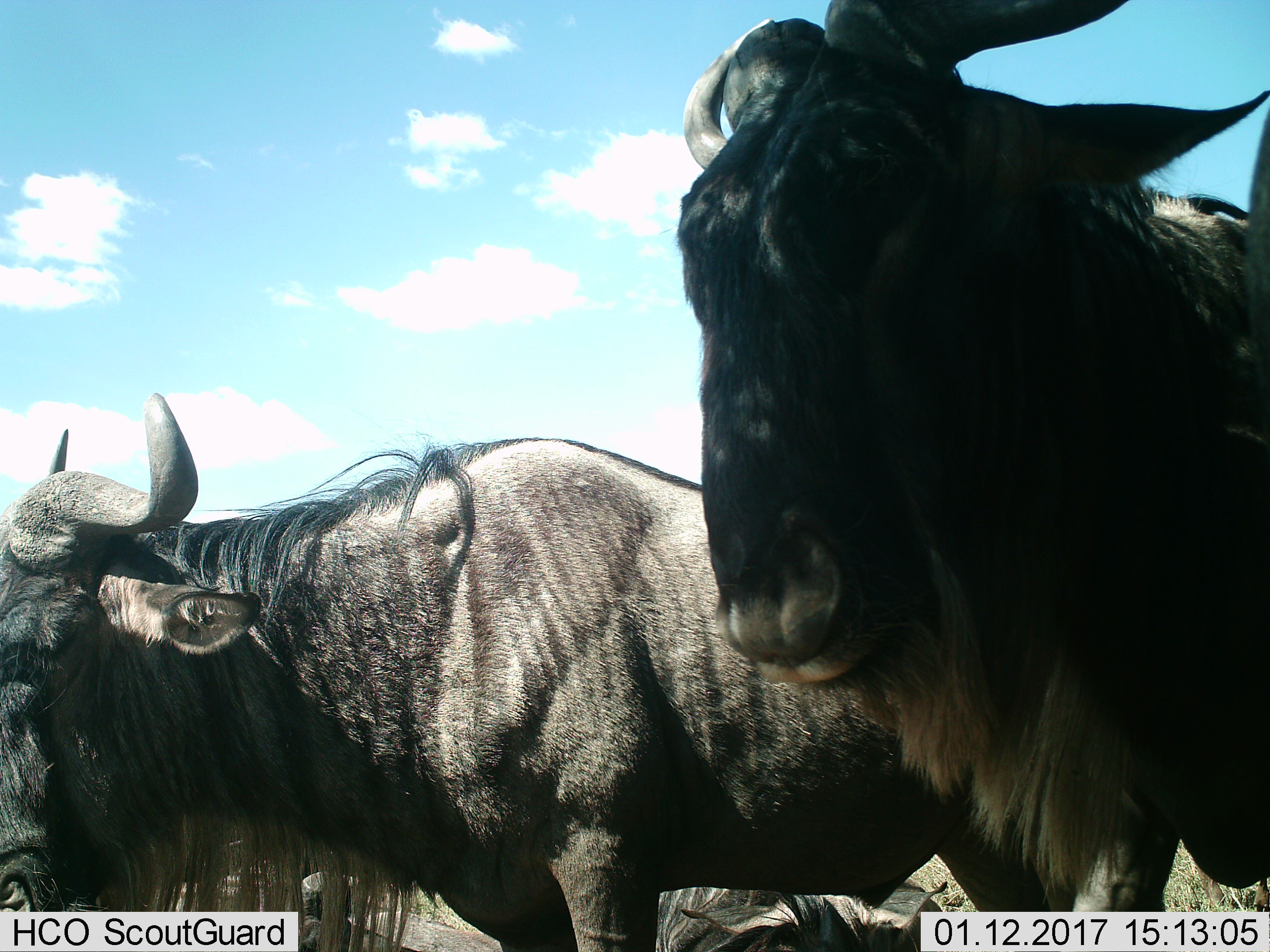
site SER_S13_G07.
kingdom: Animalia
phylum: Chordata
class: Mammalia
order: Artiodactyla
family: Bovidae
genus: Connochaetes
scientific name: Connochaetes taurinus taurinus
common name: blue wildebeest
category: wildebeestblue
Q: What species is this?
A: Wildebeestblue (blue wildebeest) (Connochaetes taurinus taurinus).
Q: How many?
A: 4.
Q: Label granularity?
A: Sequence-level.